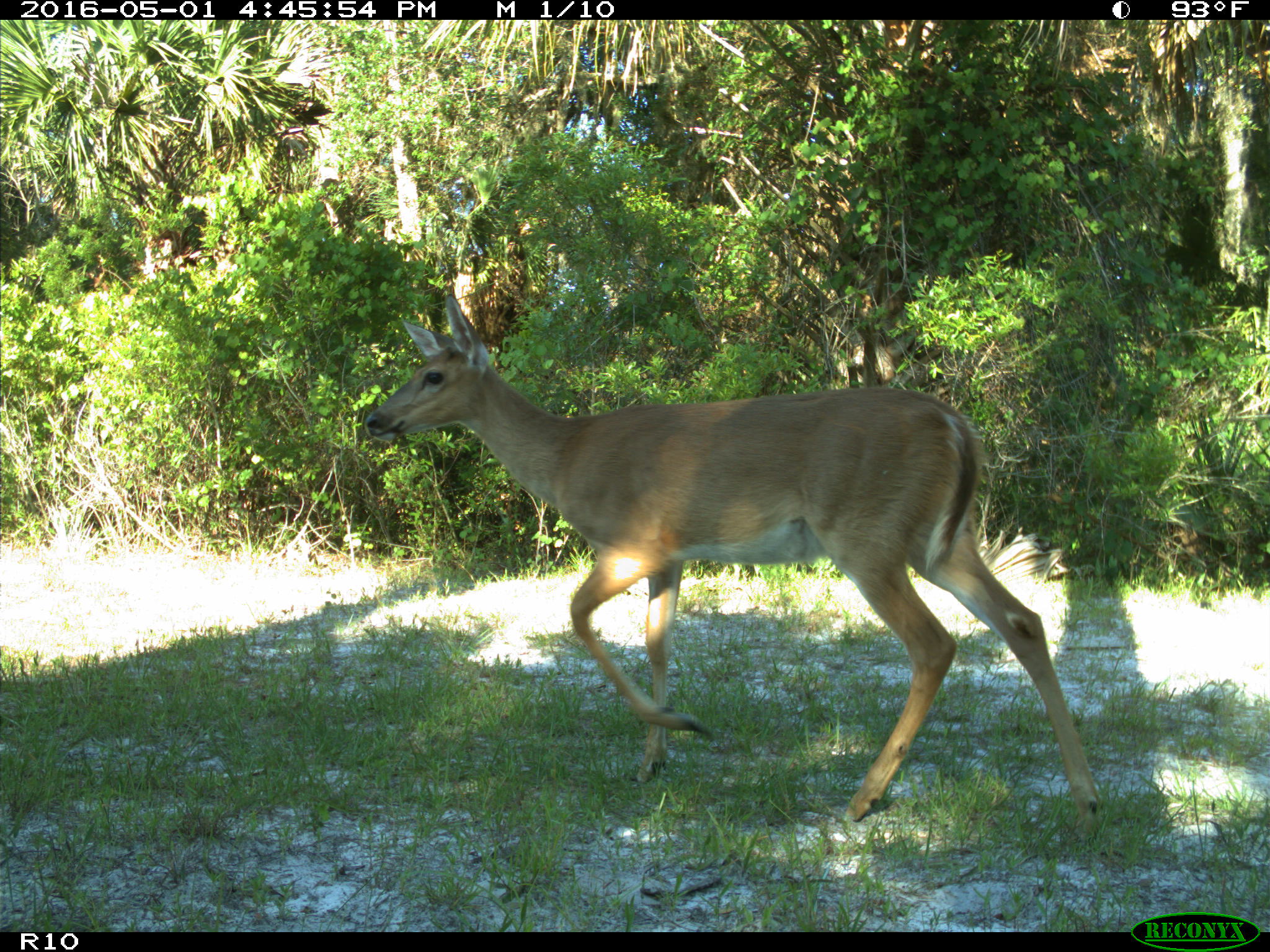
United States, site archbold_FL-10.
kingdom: Animalia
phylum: Chordata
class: Mammalia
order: Artiodactyla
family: Cervidae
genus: Odocoileus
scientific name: Odocoileus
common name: deer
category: unidentified deer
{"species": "unidentified deer (deer) (Odocoileus)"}